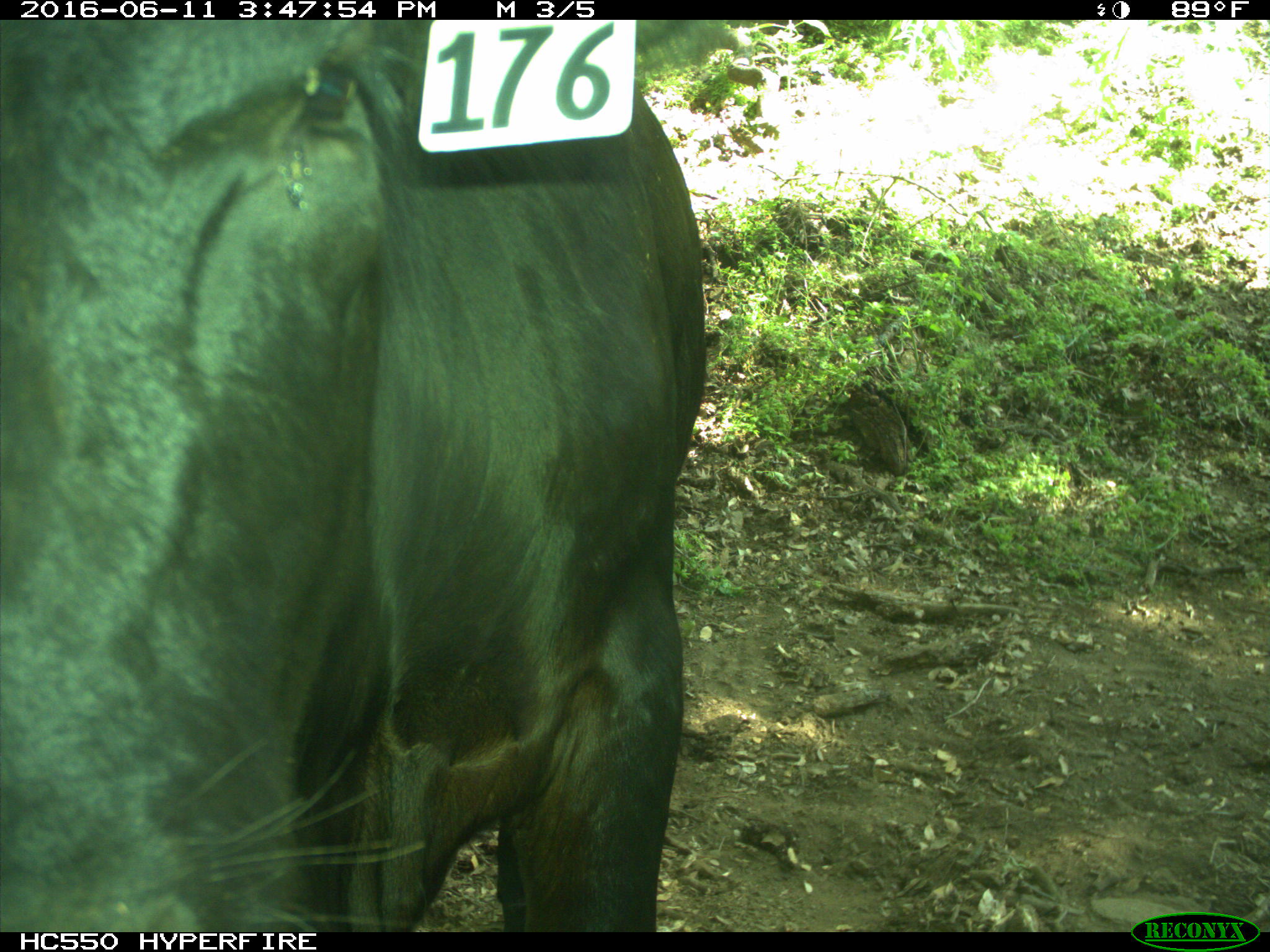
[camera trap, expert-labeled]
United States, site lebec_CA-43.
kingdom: Animalia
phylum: Chordata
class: Mammalia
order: Artiodactyla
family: Bovidae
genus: Bos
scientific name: Bos taurus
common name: domestic cow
Bos taurus (domestic cow).